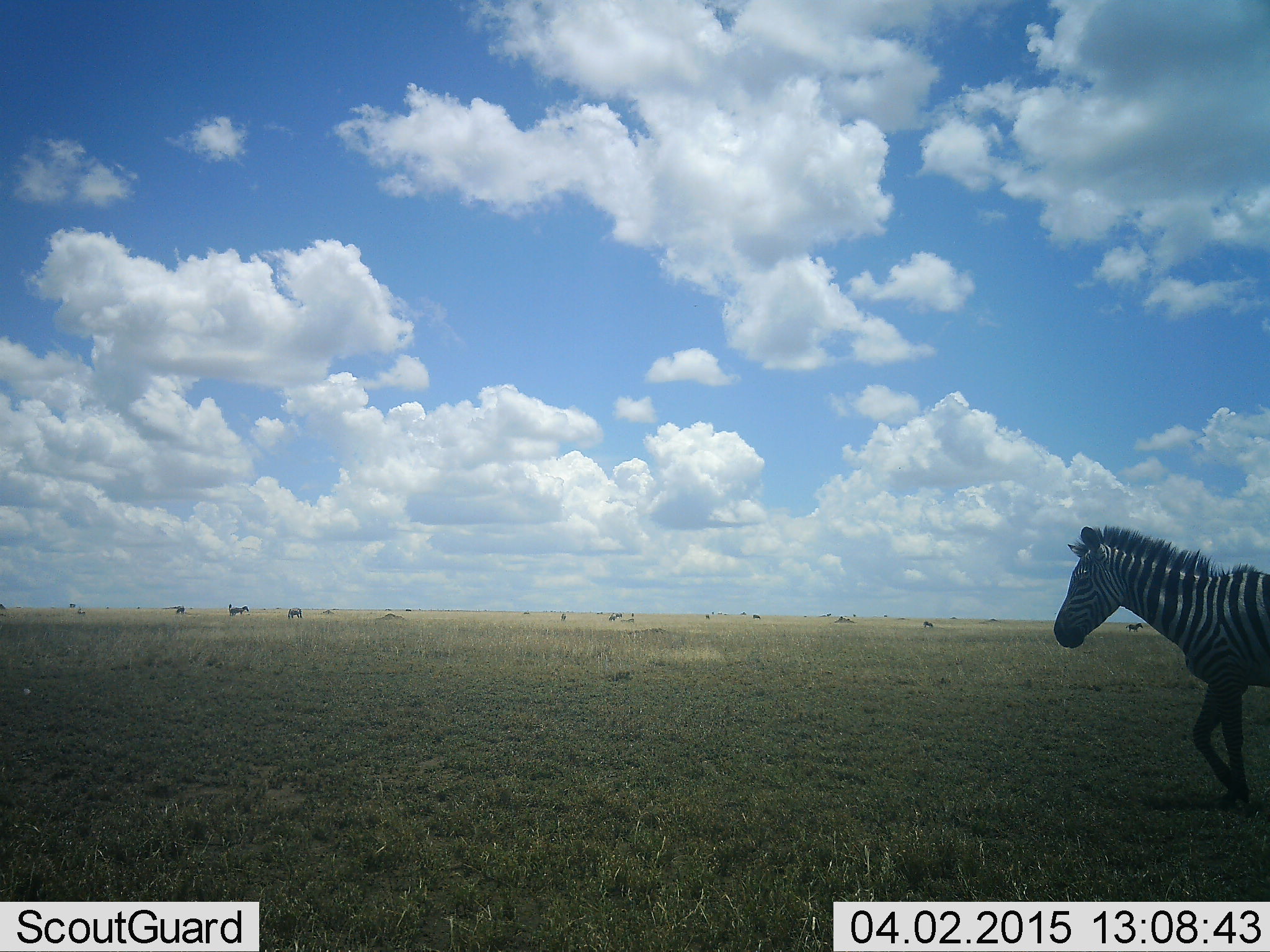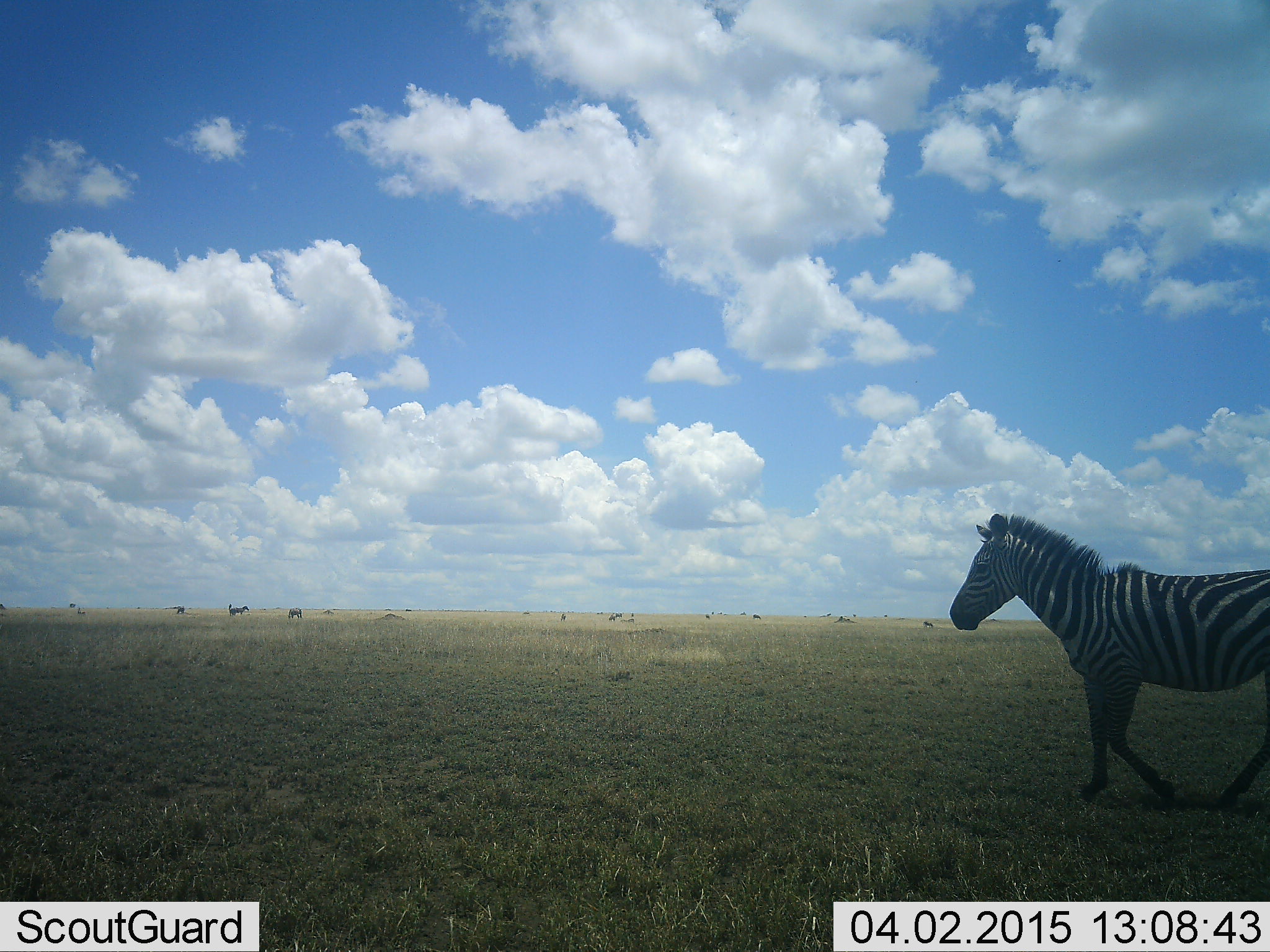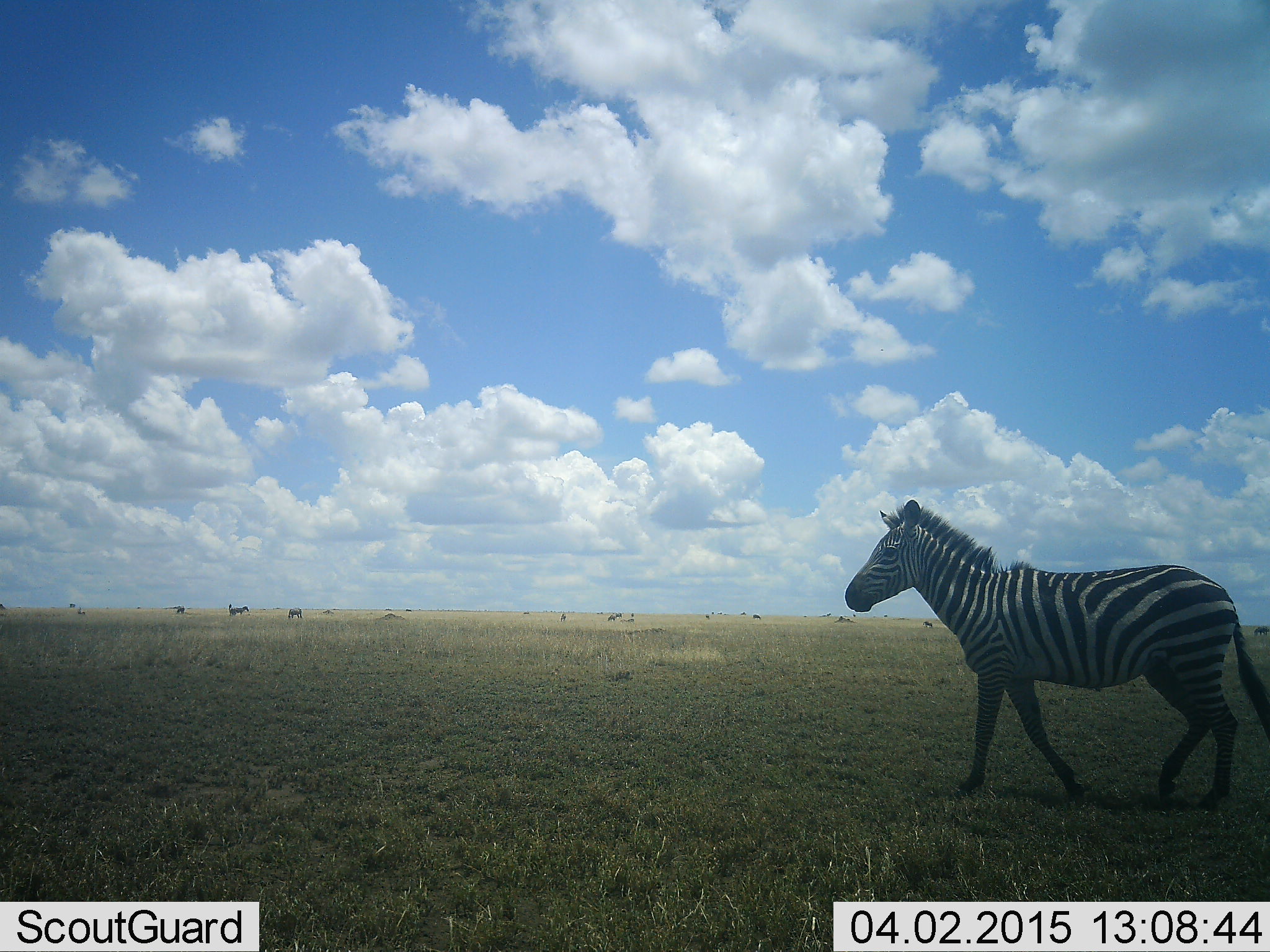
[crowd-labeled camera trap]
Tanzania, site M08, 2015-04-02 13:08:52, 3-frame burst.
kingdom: Animalia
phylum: Chordata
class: Mammalia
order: Perissodactyla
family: Equidae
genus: Equus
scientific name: Equus quagga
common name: plains zebra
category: zebra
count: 1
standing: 27%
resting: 0%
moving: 100%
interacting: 0%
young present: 0%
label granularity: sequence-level